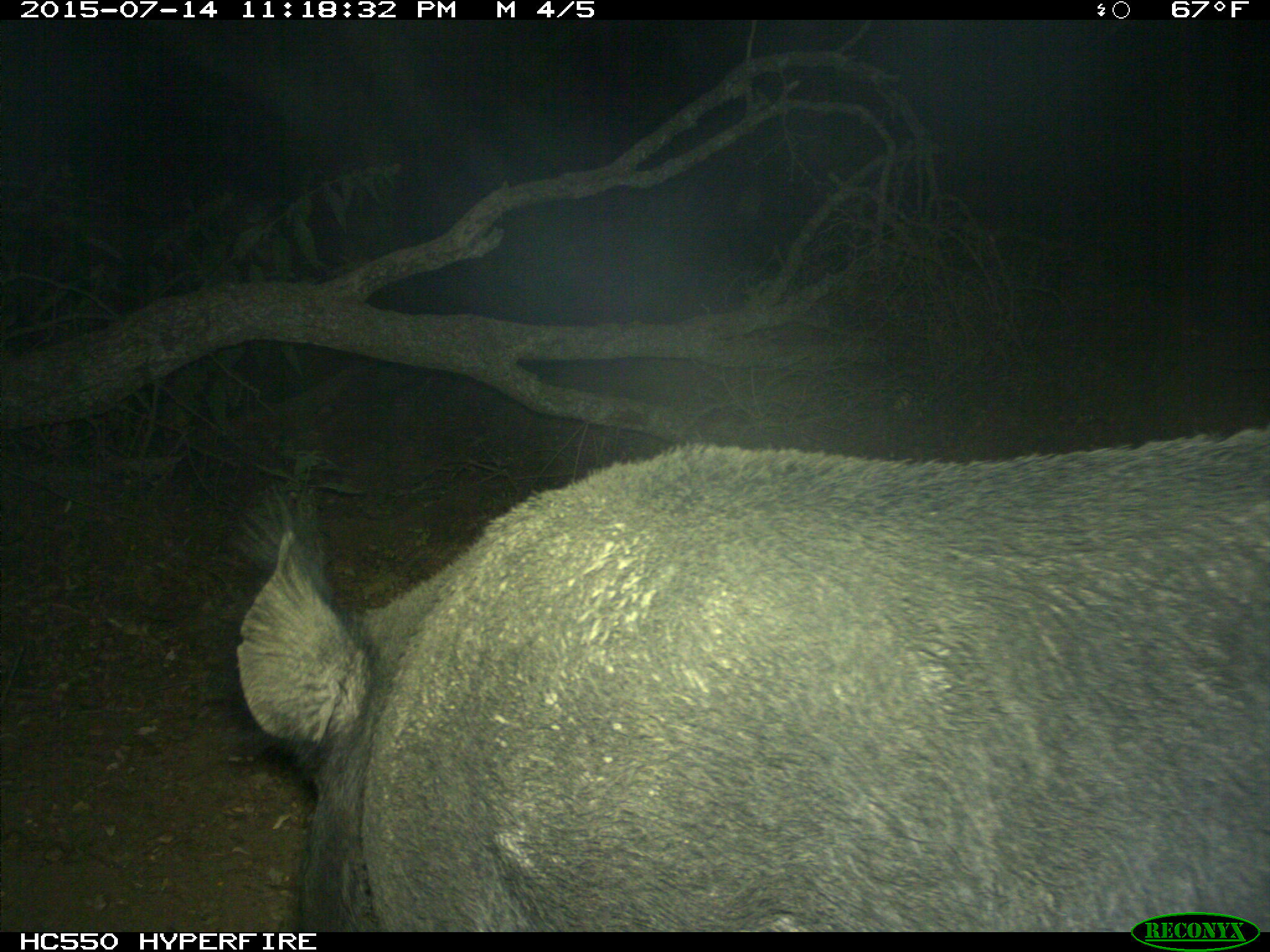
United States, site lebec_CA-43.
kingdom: Animalia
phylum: Chordata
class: Mammalia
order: Artiodactyla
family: Suidae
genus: Sus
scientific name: Sus scrofa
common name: wild boar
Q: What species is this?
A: Sus scrofa (wild boar).